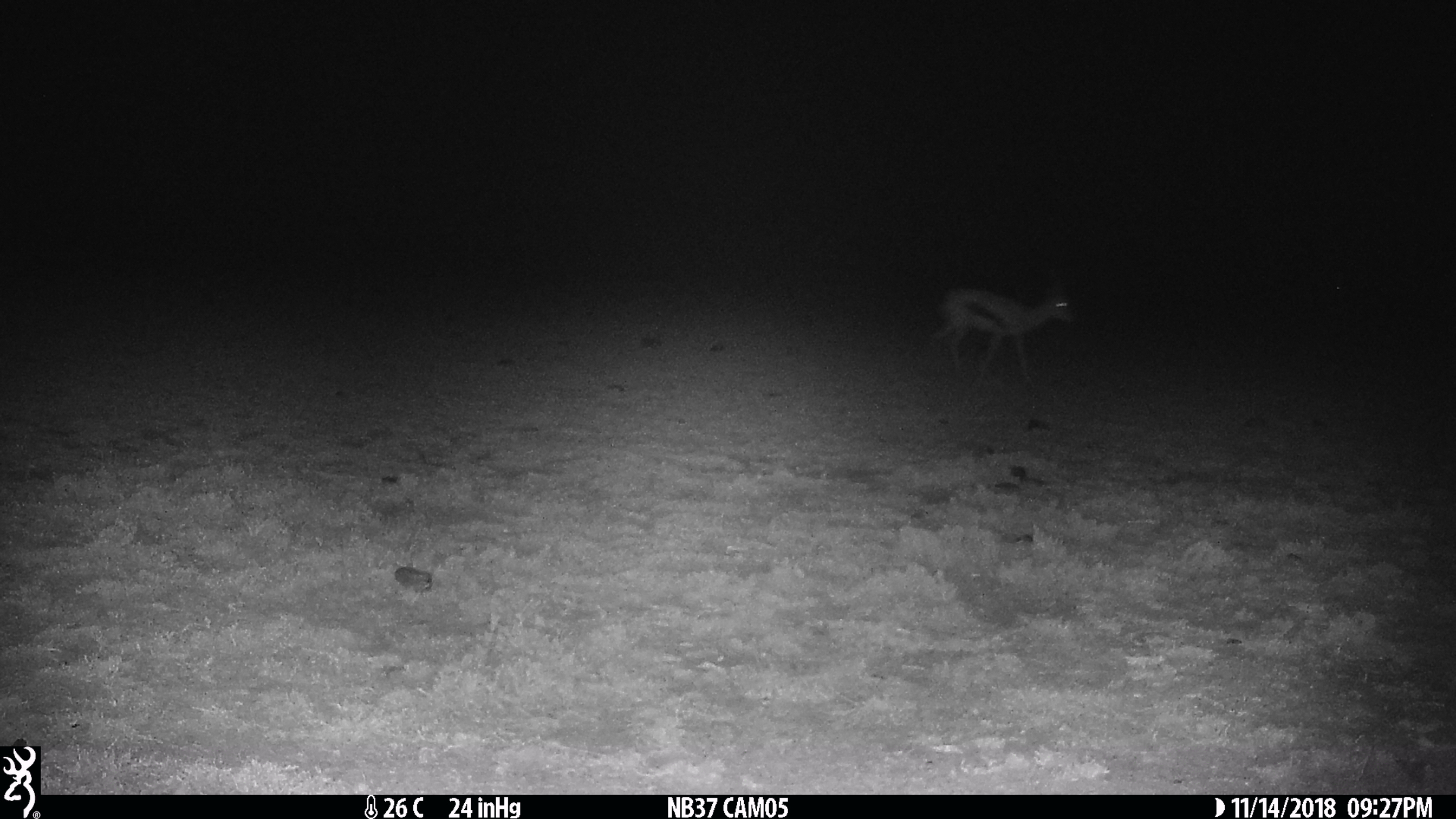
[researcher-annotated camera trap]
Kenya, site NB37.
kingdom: Animalia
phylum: Chordata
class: Mammalia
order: Artiodactyla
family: Bovidae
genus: Eudorcas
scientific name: Eudorcas thomsonii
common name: thomon's gazelle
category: gazelle thomsons